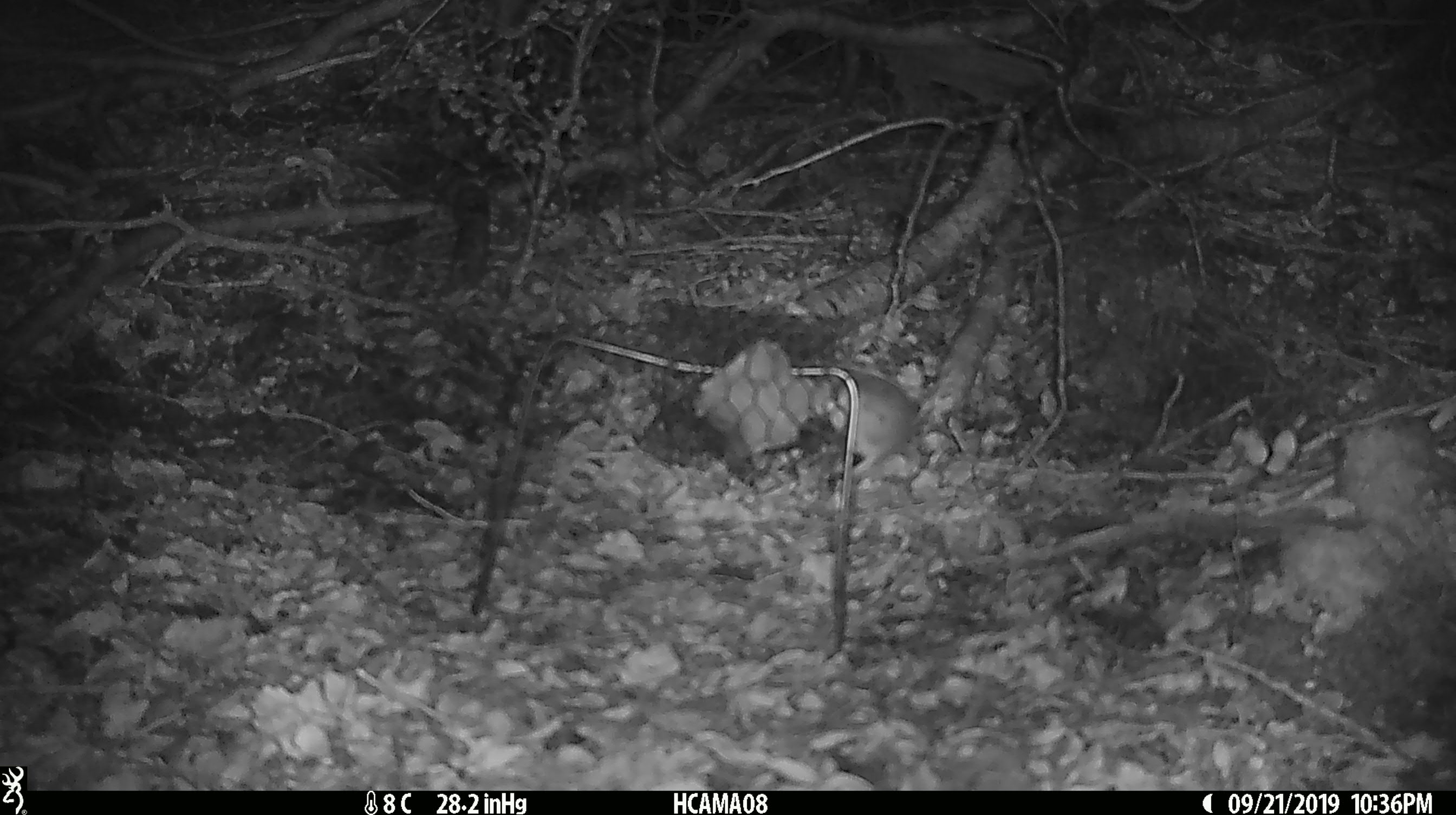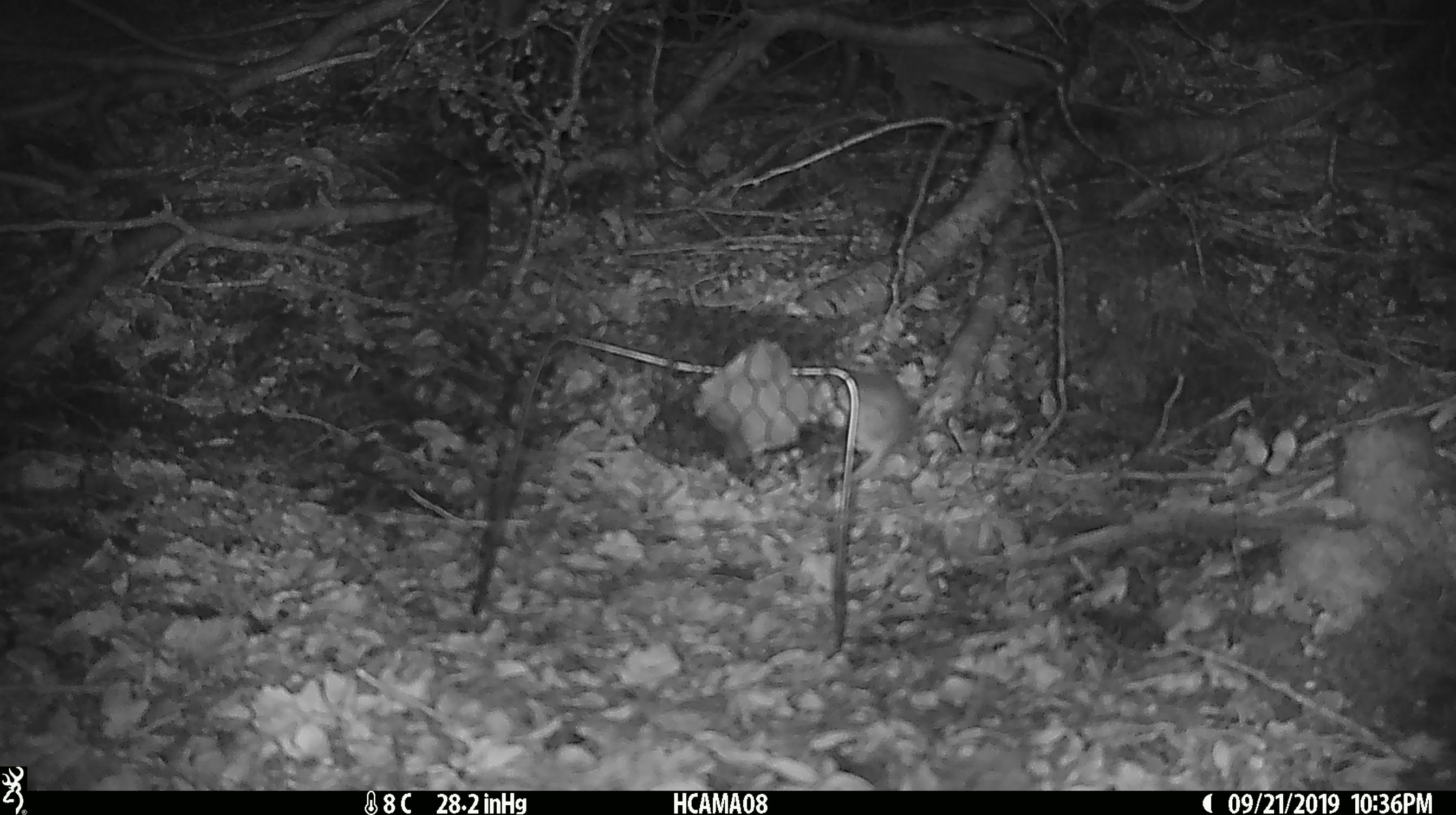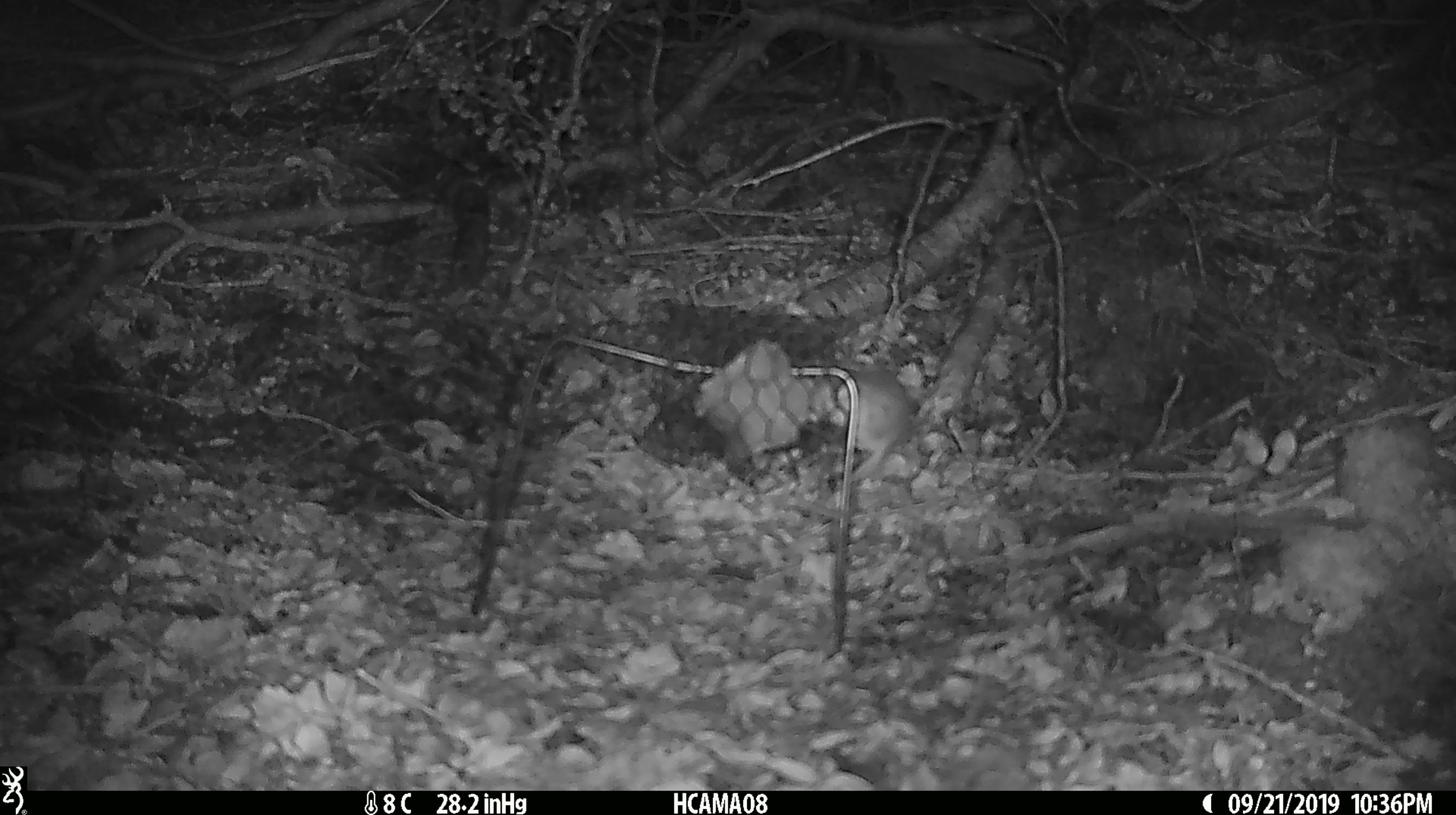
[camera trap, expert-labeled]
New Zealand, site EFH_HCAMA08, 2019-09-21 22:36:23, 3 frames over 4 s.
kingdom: Animalia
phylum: Chordata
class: Mammalia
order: Rodentia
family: Muridae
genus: Mus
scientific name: Mus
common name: mouse